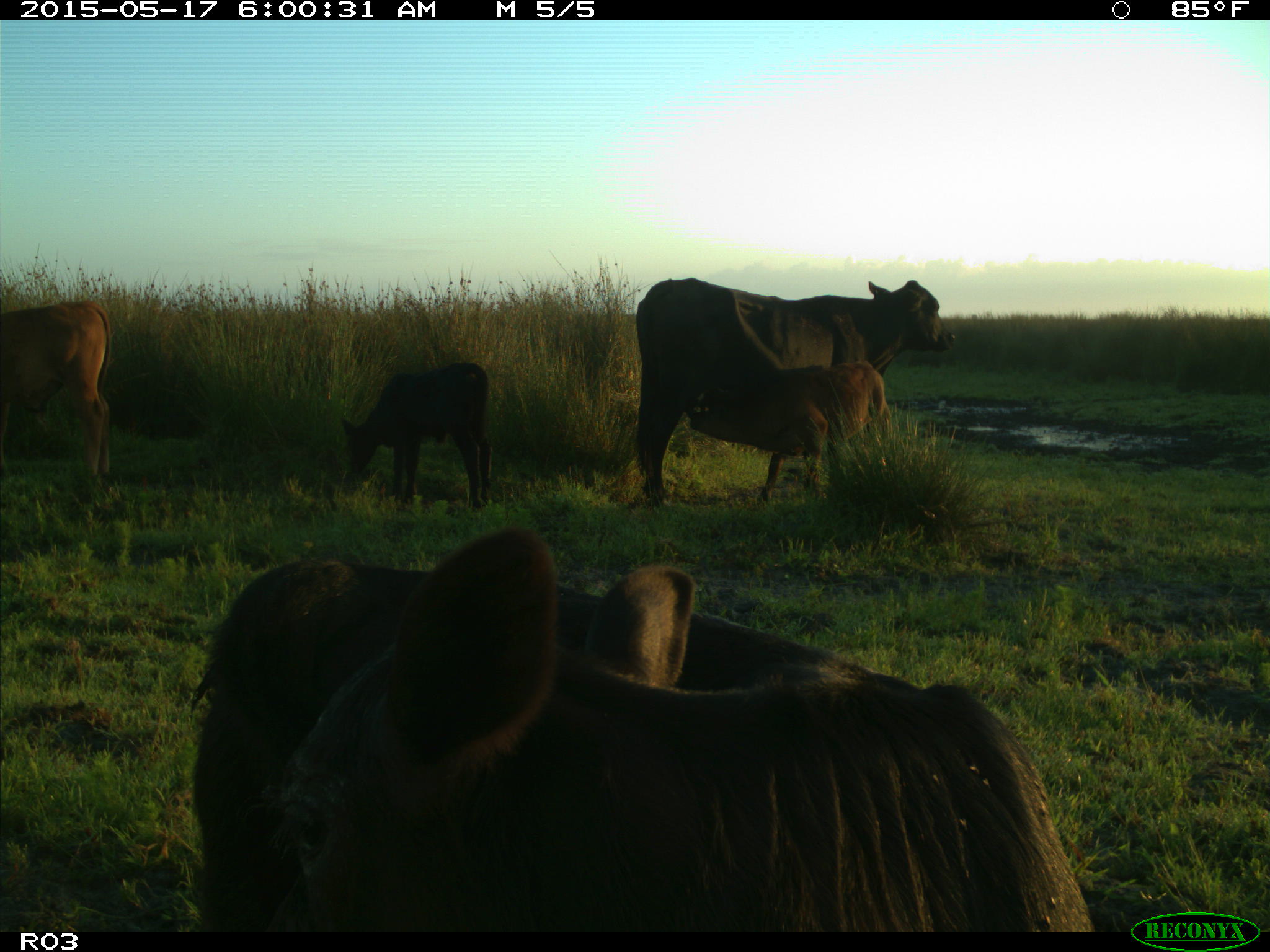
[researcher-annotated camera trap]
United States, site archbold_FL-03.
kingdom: Animalia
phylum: Chordata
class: Mammalia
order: Artiodactyla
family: Bovidae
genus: Bos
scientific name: Bos taurus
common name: domestic cow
Bos taurus (domestic cow).